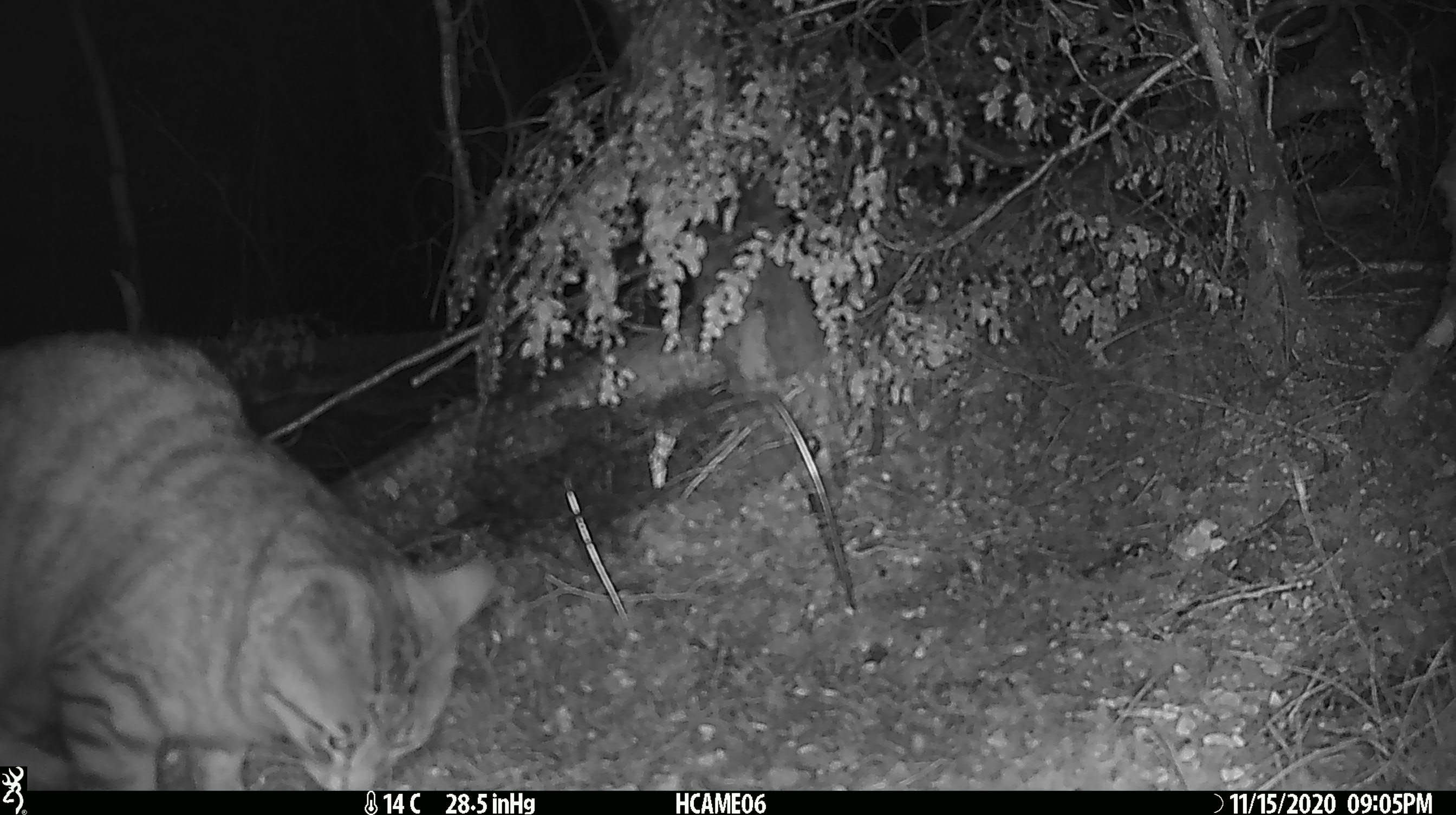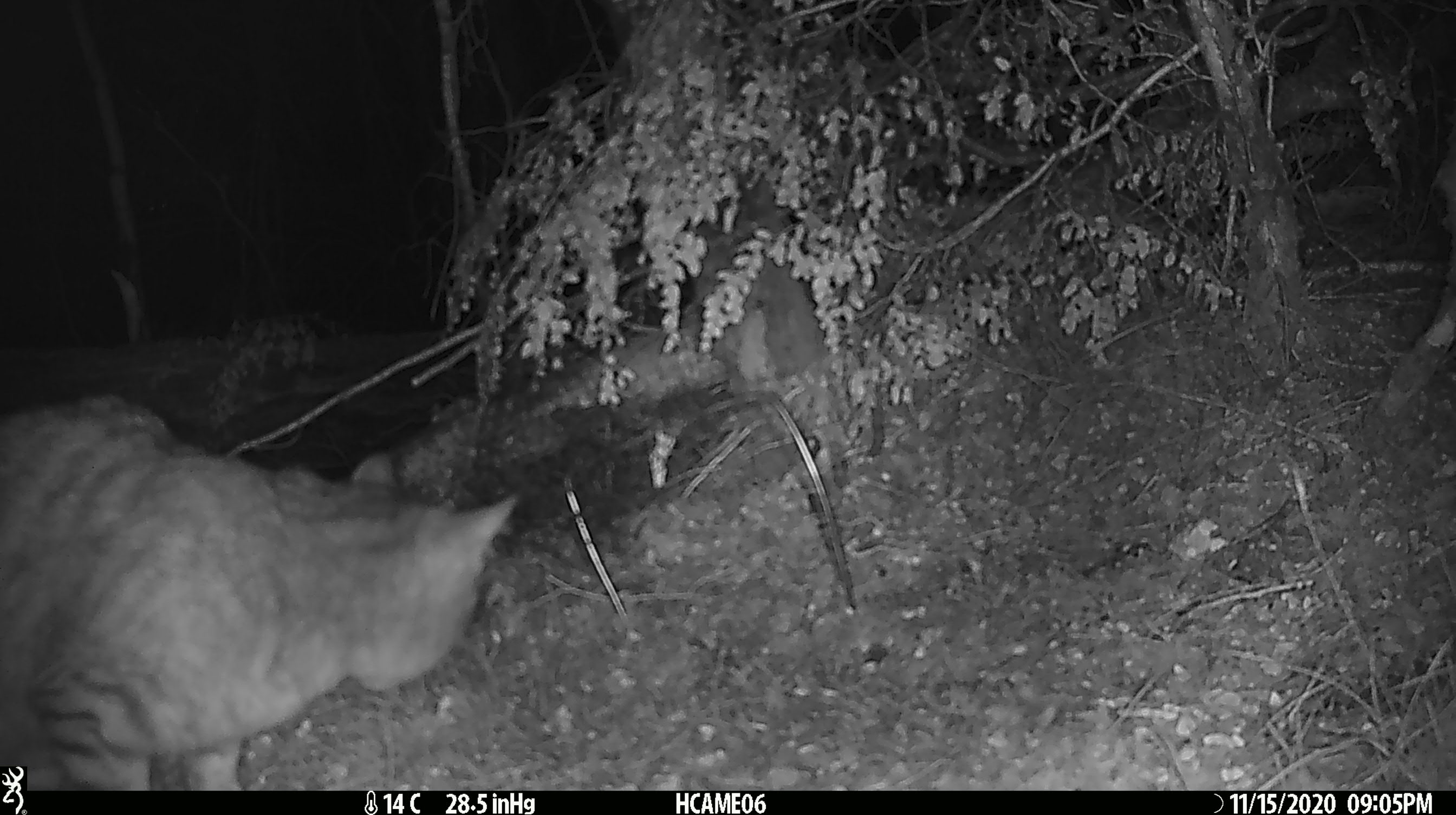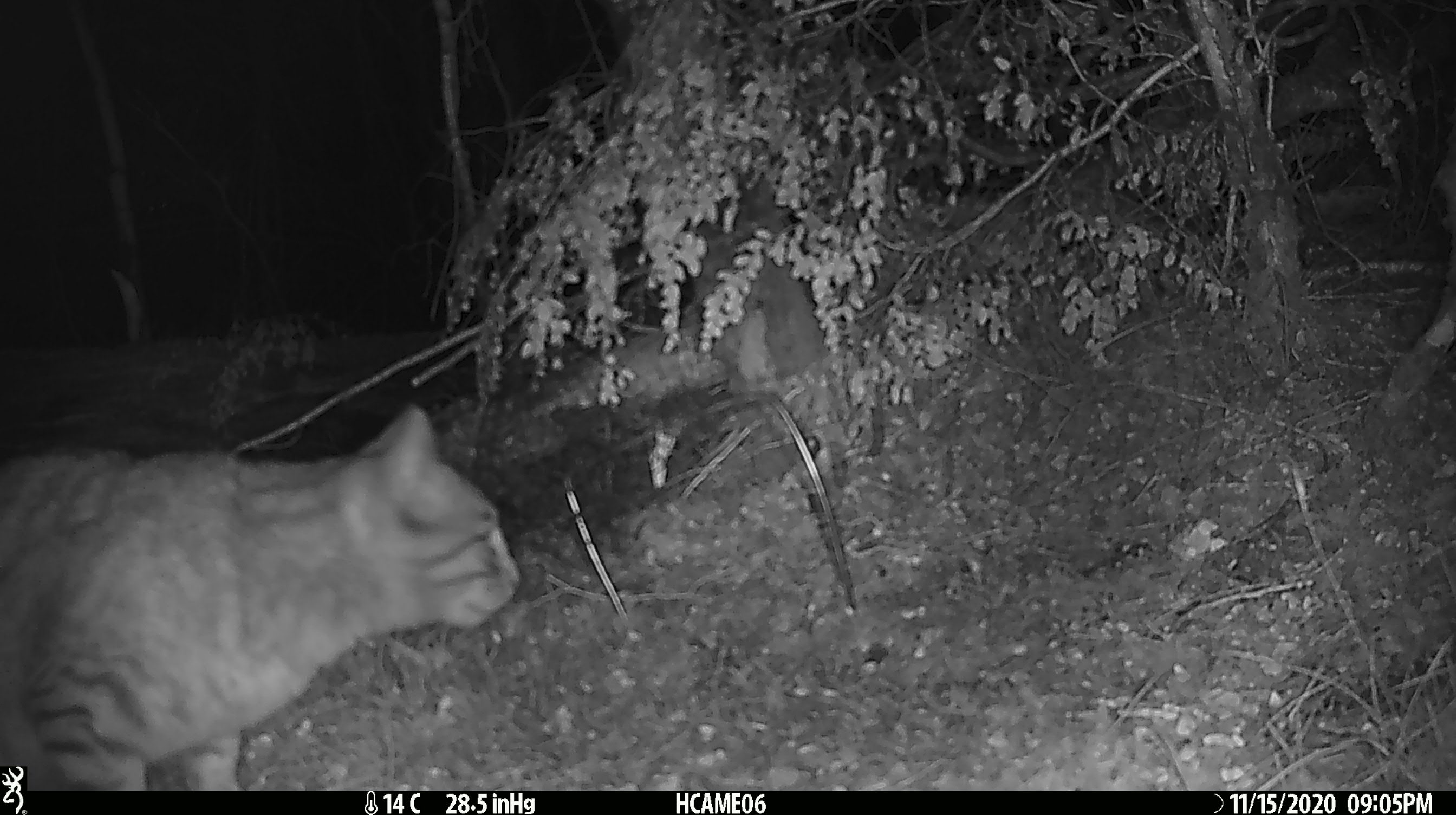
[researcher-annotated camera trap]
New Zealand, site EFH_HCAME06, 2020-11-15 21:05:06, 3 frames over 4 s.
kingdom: Animalia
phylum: Chordata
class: Mammalia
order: Carnivora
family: Felidae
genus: Felis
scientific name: Felis catus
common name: domestic cat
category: cat